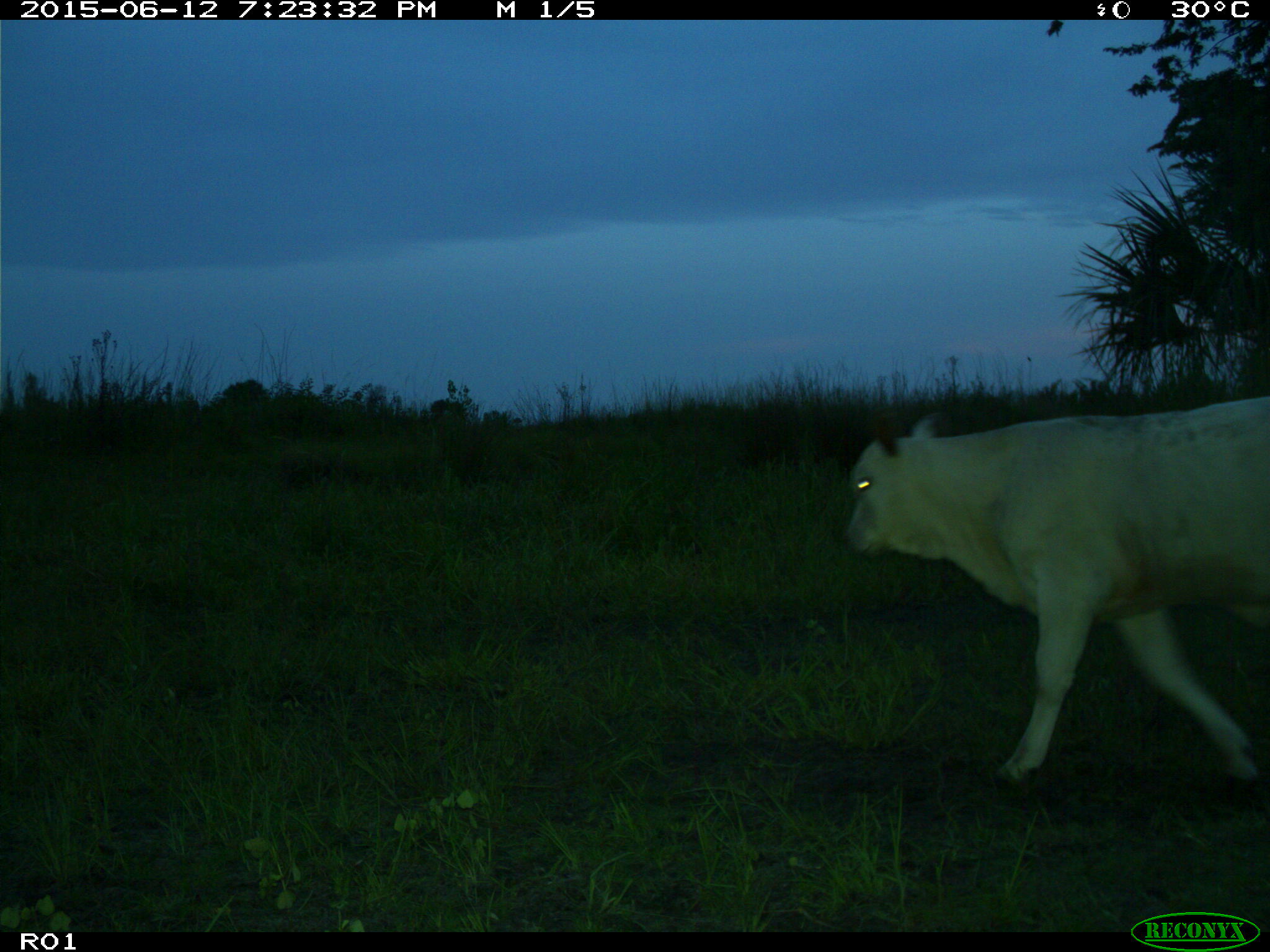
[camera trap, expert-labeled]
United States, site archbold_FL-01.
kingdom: Animalia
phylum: Chordata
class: Mammalia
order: Artiodactyla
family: Bovidae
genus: Bos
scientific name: Bos taurus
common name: domestic cow